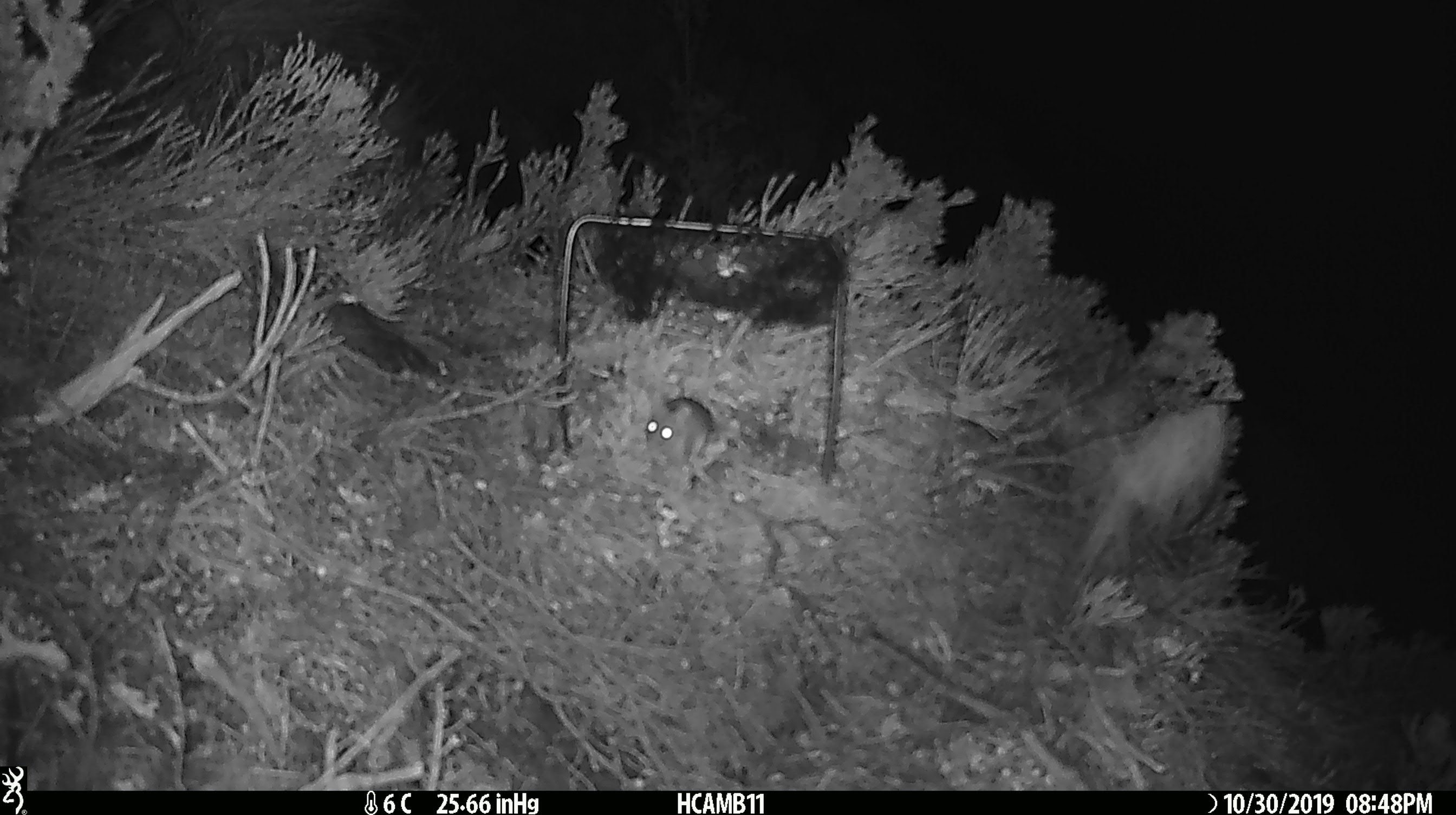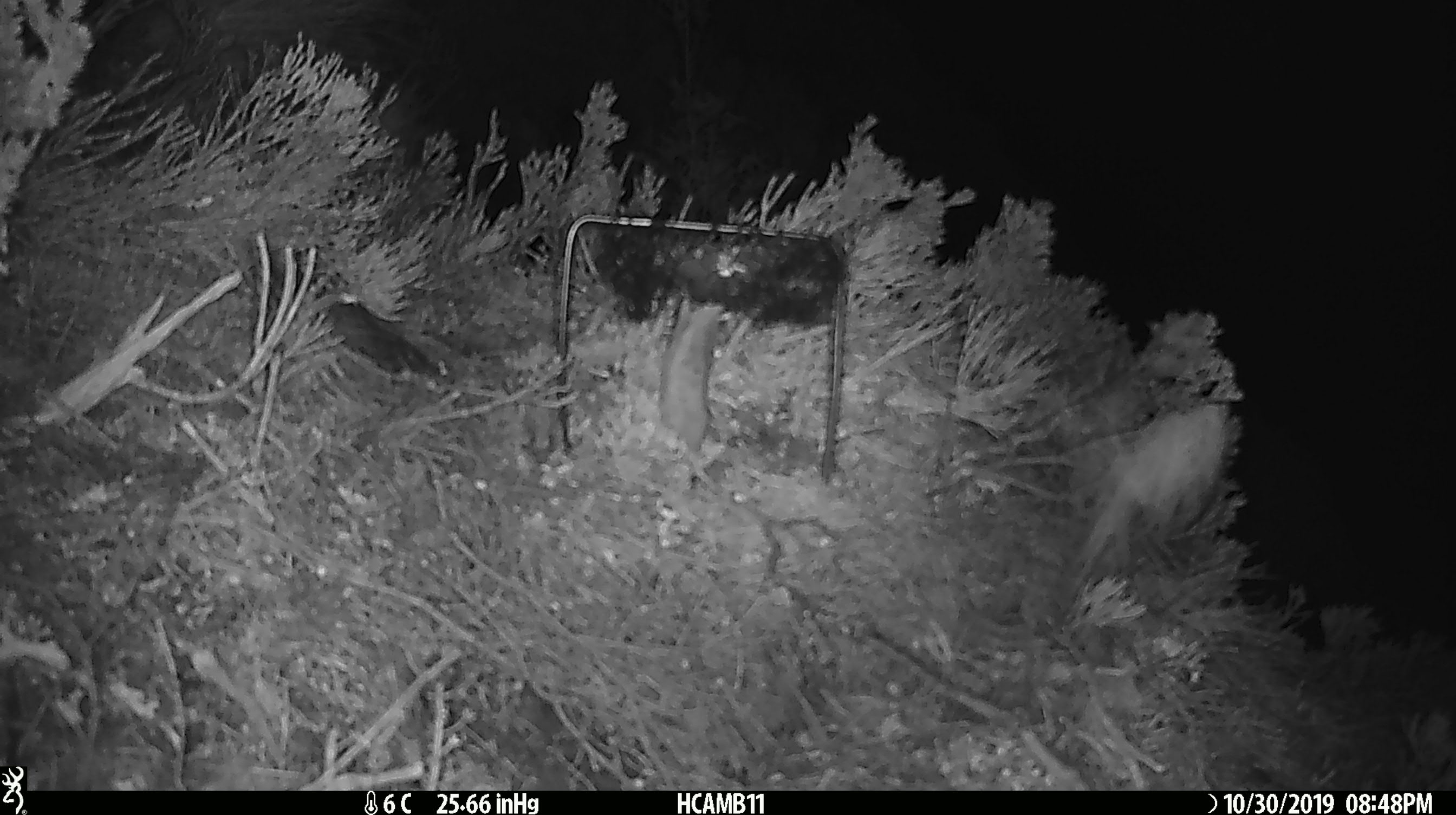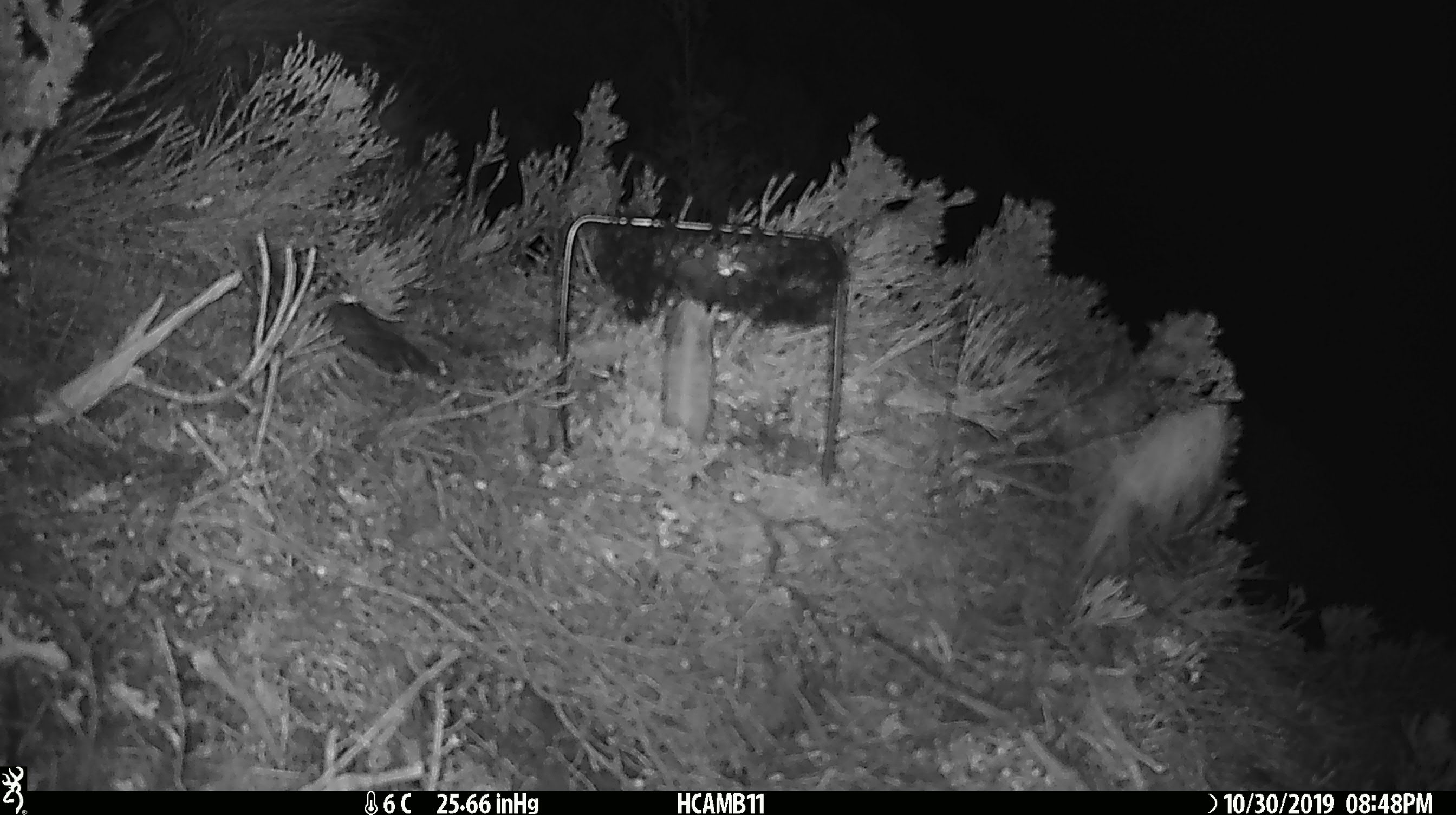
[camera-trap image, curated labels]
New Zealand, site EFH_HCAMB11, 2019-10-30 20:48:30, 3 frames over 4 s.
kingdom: Animalia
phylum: Chordata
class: Mammalia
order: Rodentia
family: Muridae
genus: Mus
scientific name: Mus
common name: mouse